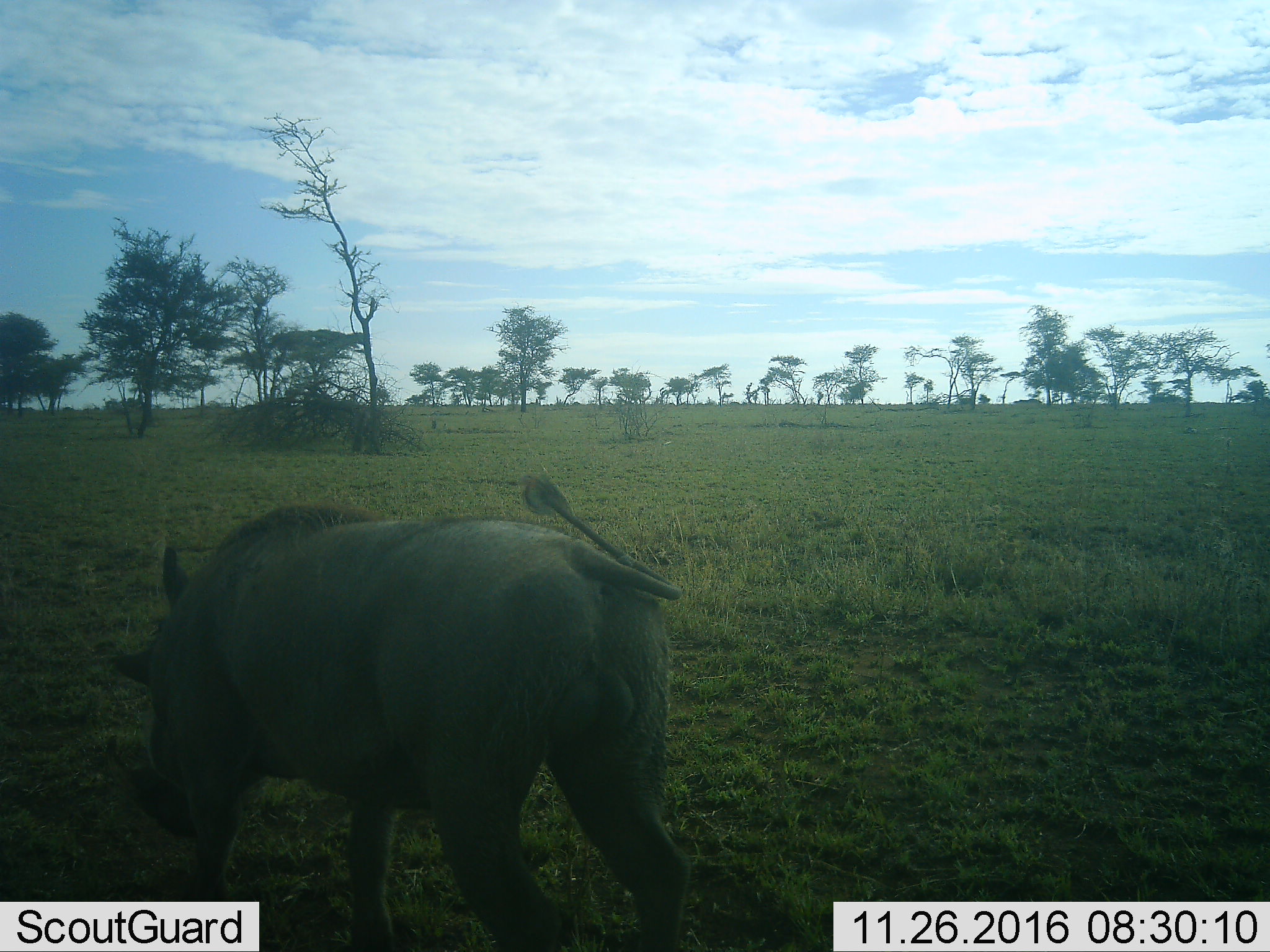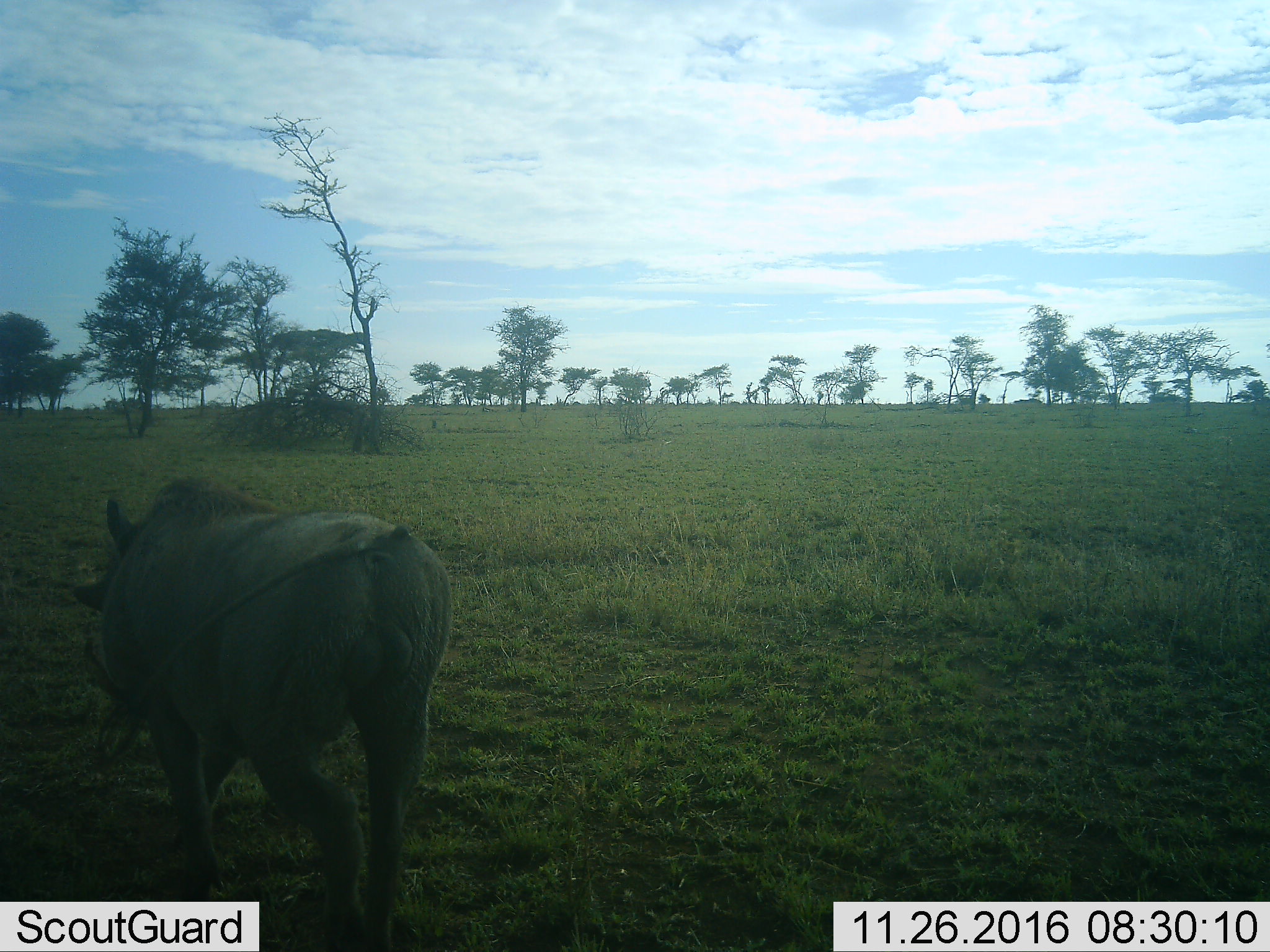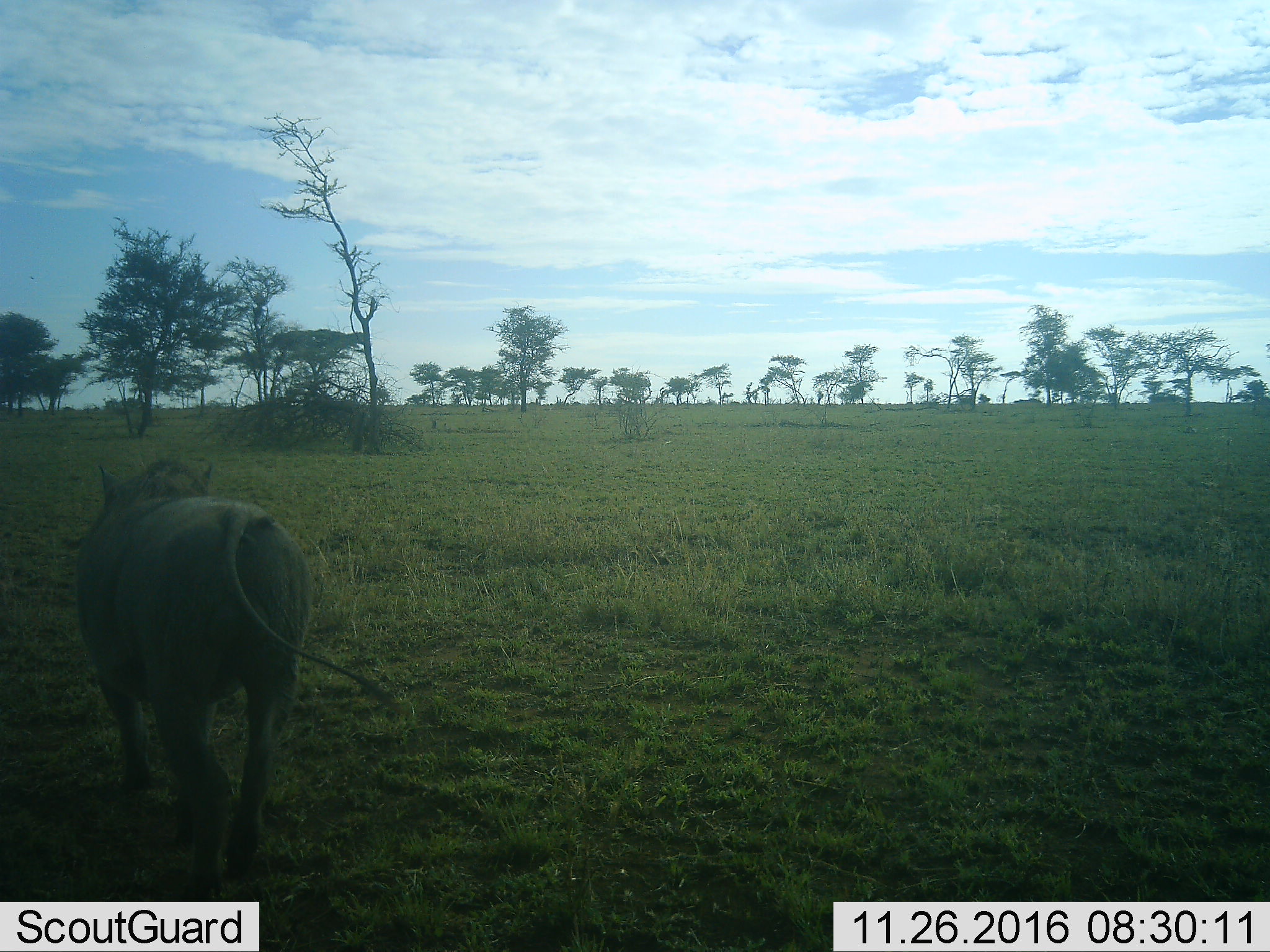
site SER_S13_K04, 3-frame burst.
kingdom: Animalia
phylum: Chordata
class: Mammalia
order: Artiodactyla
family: Suidae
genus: Phacochoerus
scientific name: Phacochoerus africanus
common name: warthog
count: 1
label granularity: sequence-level